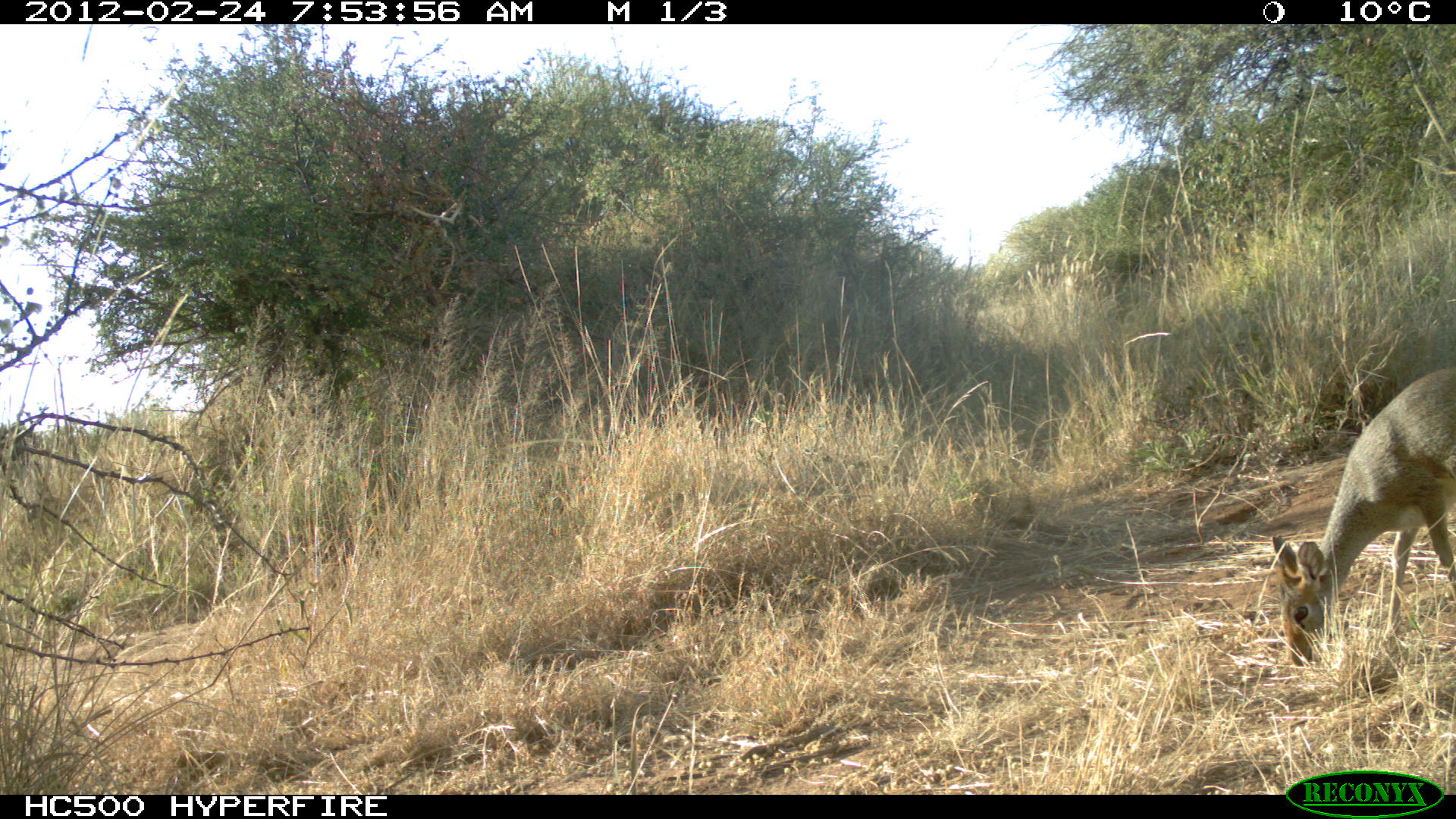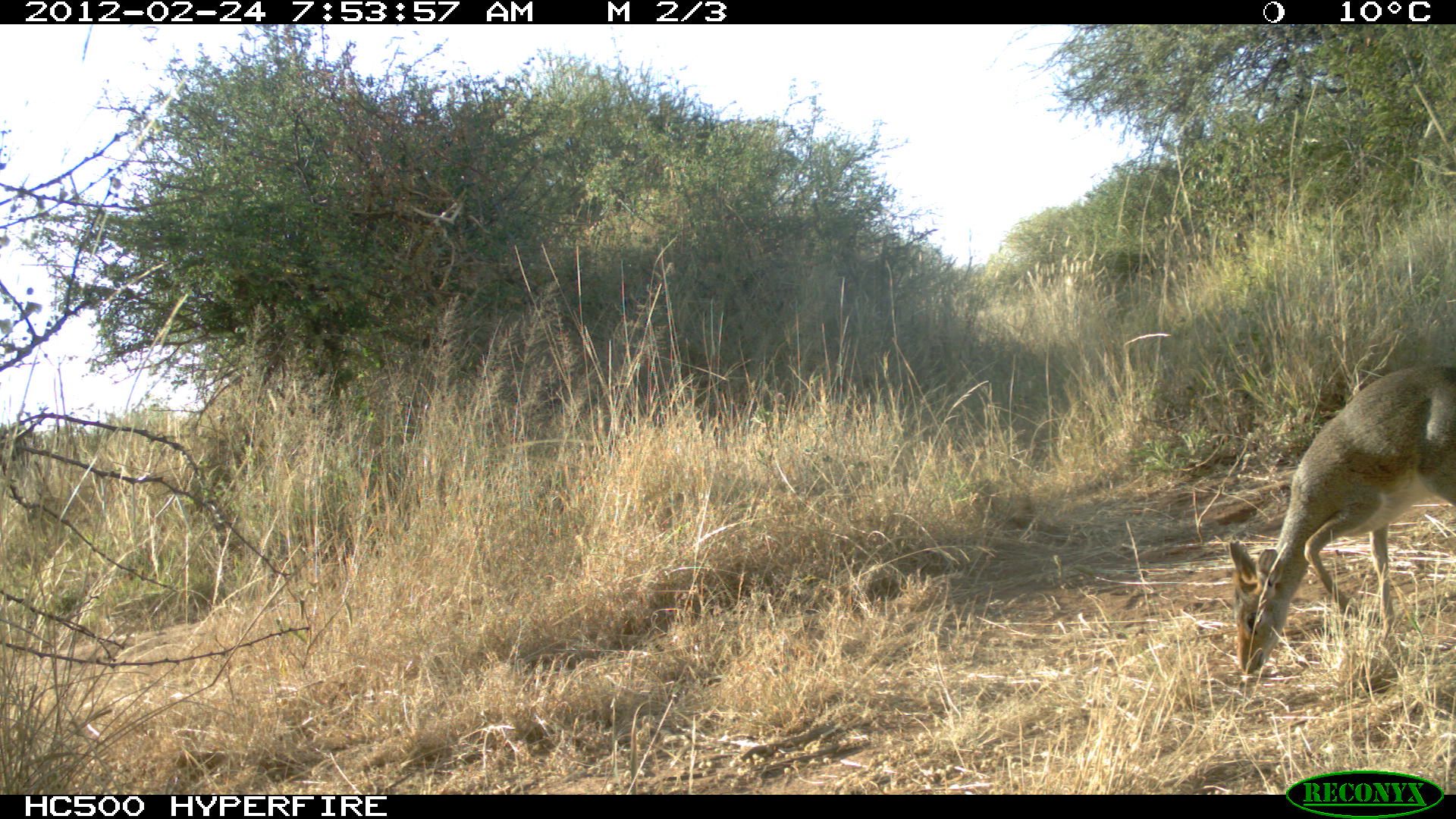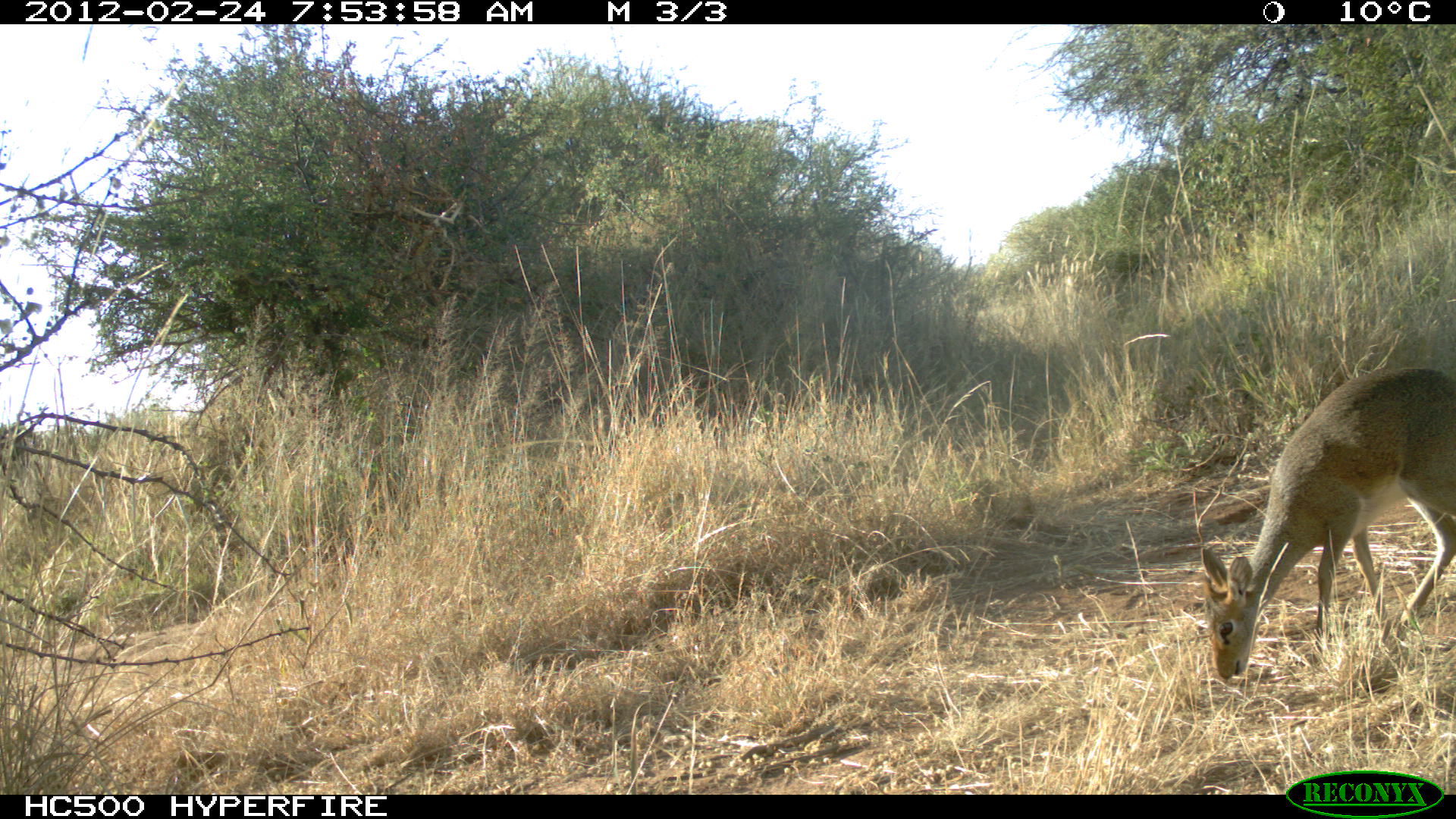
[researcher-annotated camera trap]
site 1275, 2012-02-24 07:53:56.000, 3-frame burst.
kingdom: Animalia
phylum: Chordata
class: Mammalia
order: Artiodactyla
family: Bovidae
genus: Madoqua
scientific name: Madoqua guentheri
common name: günther's dik-dik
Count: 1.